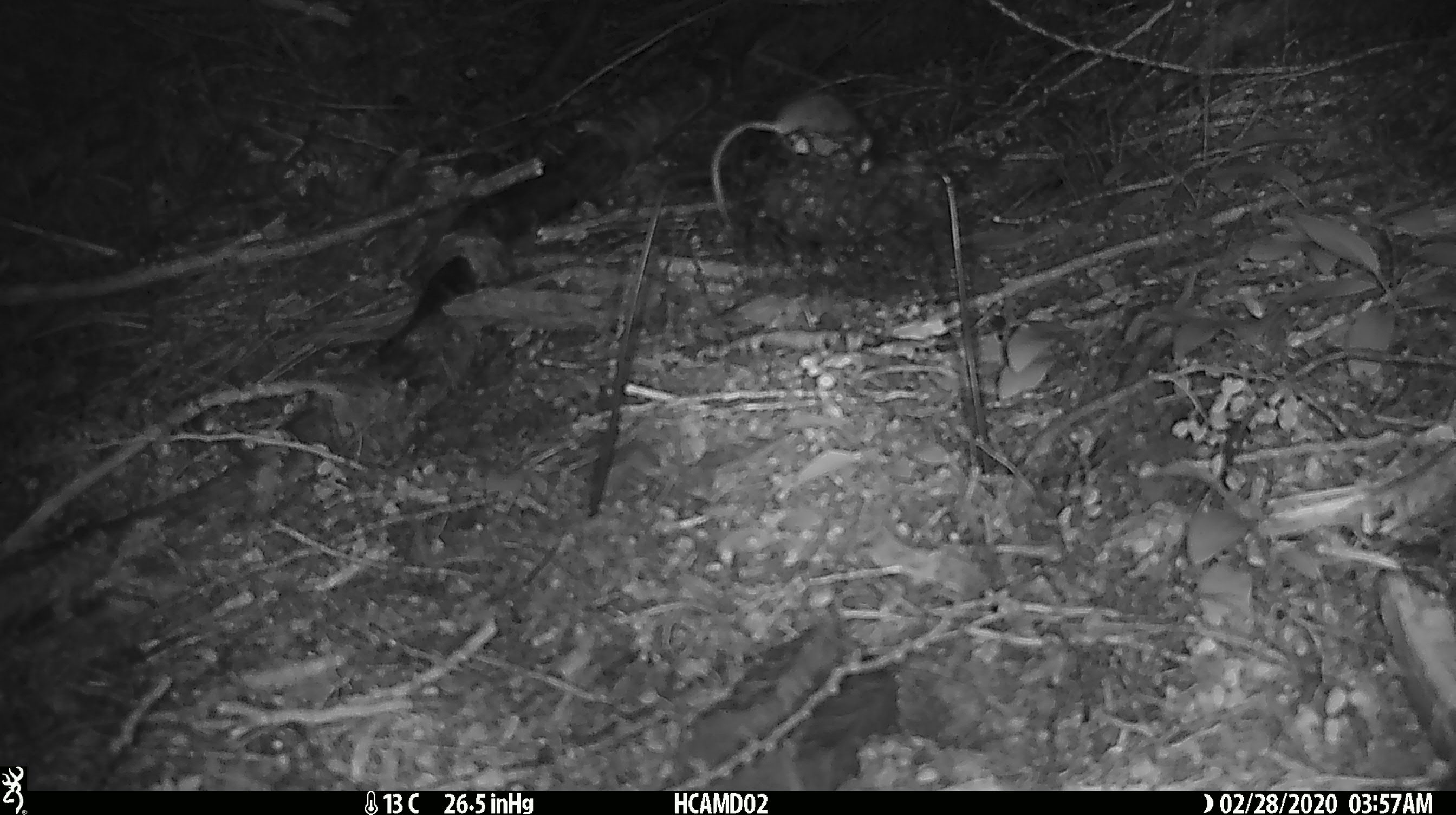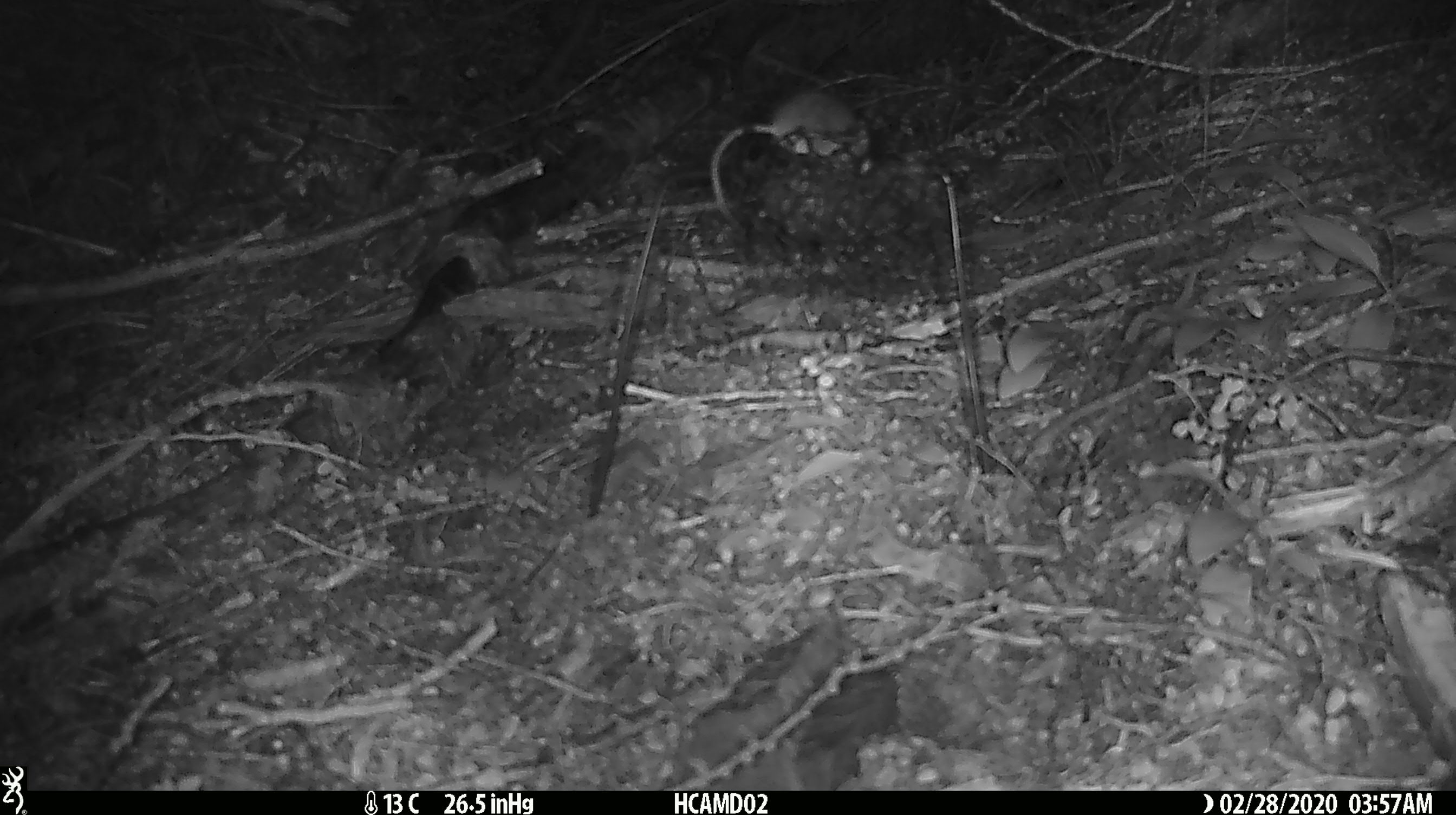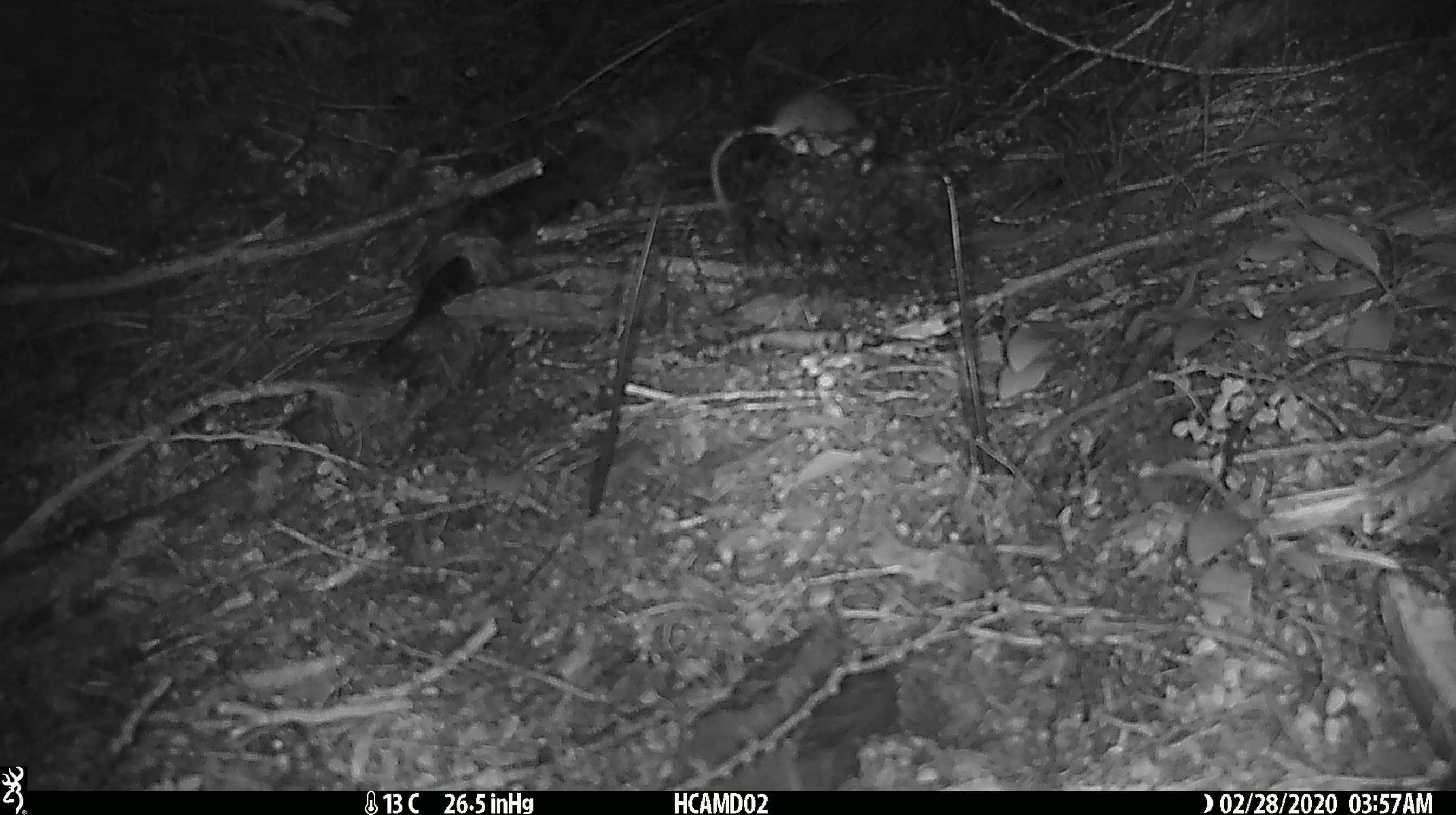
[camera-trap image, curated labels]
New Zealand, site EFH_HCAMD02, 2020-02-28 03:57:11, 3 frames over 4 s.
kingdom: Animalia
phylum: Chordata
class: Mammalia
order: Rodentia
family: Muridae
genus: Mus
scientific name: Mus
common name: mouse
Mouse (Mus).